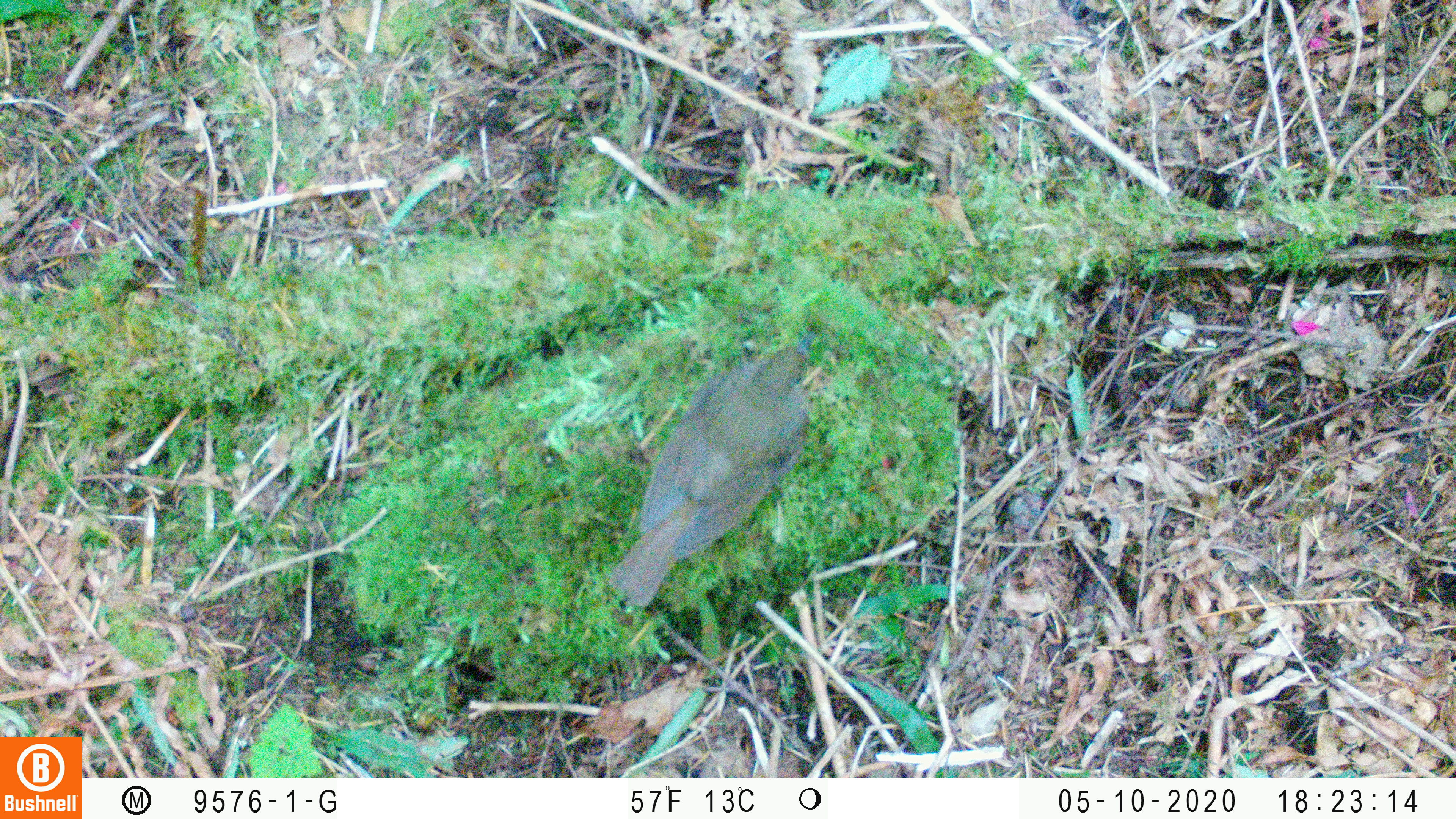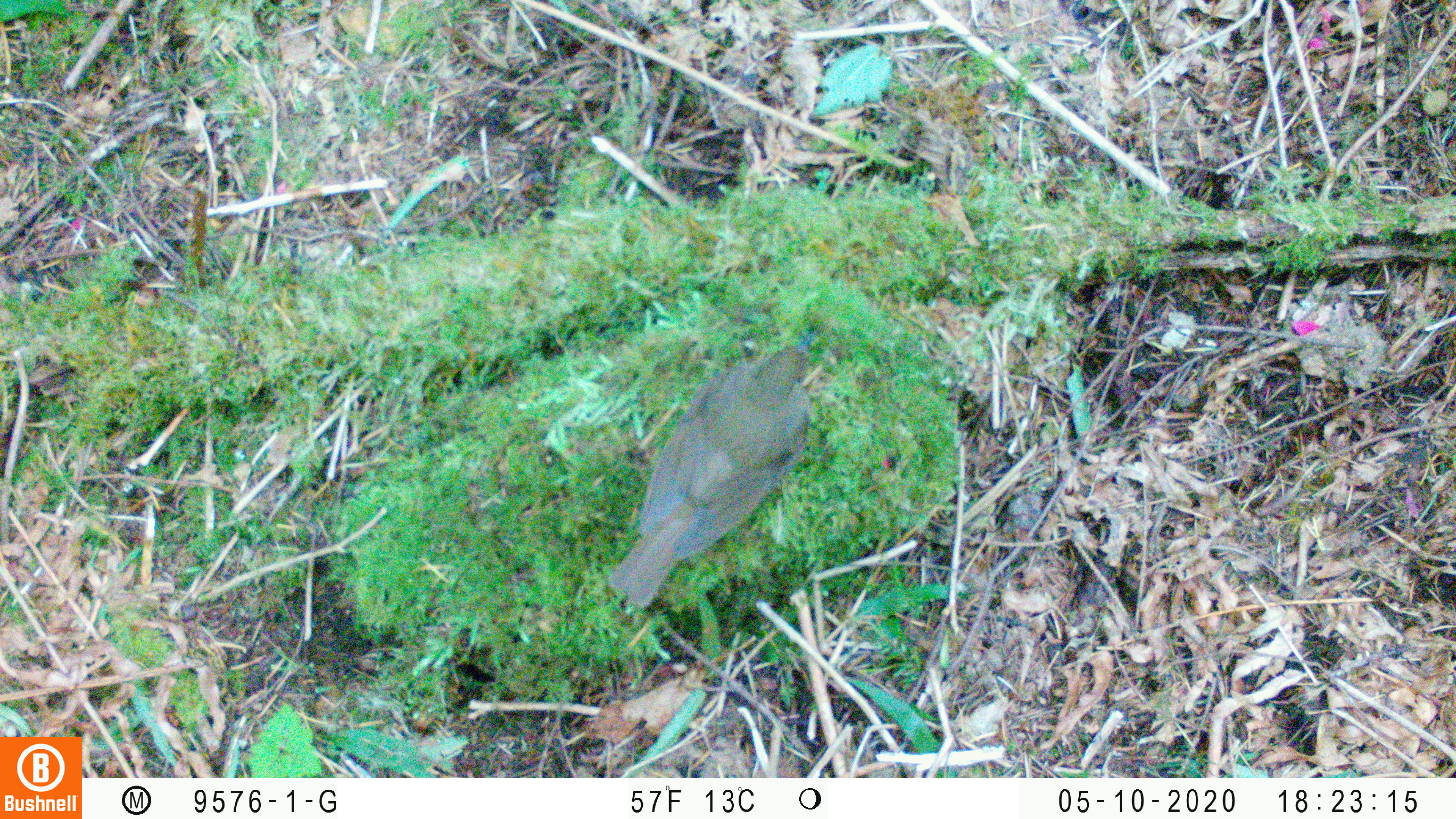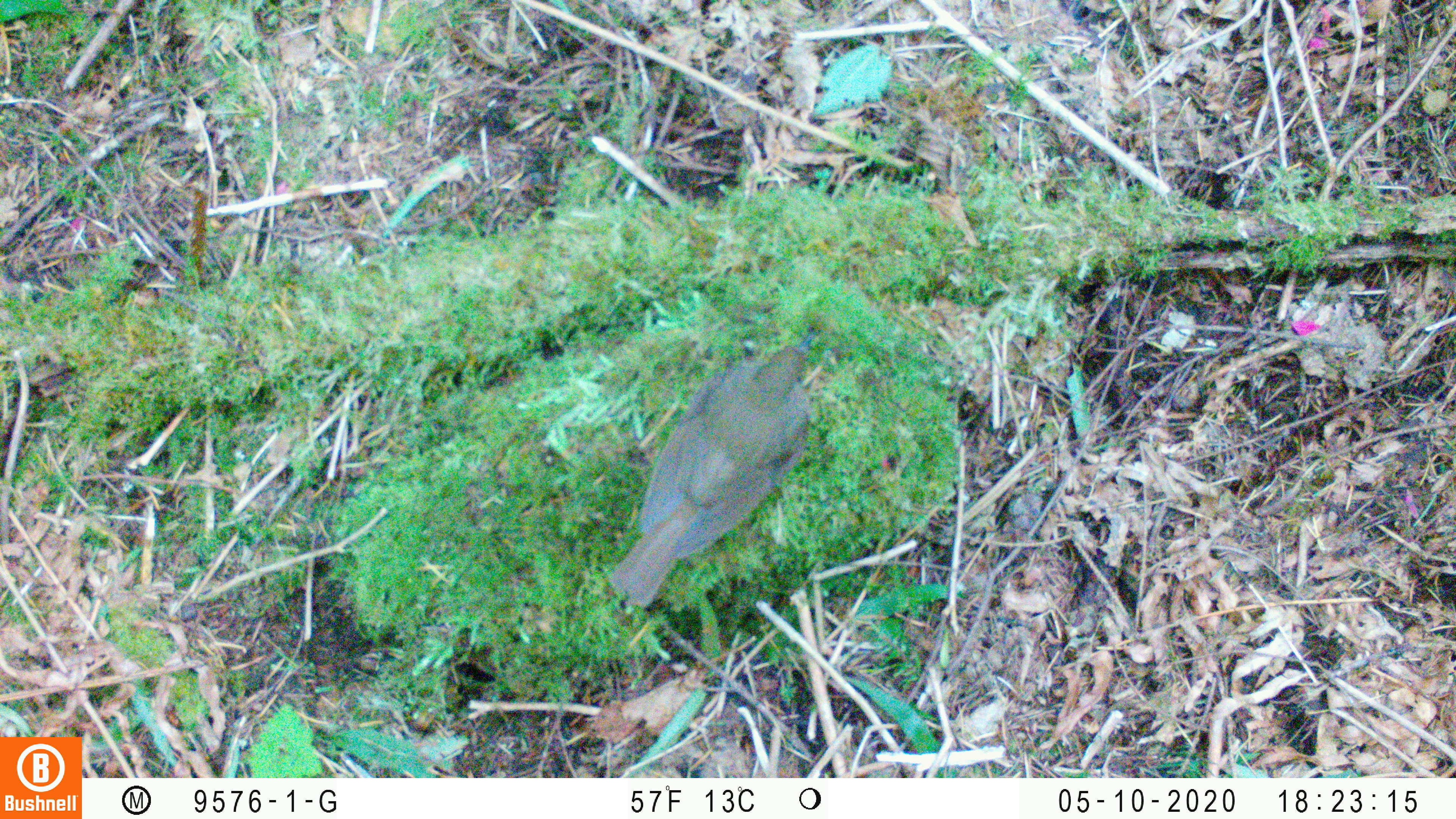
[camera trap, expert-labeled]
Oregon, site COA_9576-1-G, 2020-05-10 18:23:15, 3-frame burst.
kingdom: Animalia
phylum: Chordata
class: Aves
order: Passeriformes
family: Turdidae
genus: Catharus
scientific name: Catharus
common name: brown thrushes and nightingale-thrushes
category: catharus species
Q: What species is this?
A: Catharus species (brown thrushes and nightingale-thrushes) (Catharus).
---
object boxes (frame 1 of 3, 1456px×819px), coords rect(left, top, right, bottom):
catharus species: rect(599, 309, 840, 624)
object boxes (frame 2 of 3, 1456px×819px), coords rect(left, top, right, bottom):
catharus species: rect(599, 318, 833, 613)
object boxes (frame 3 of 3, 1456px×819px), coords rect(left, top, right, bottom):
catharus species: rect(594, 315, 834, 624)